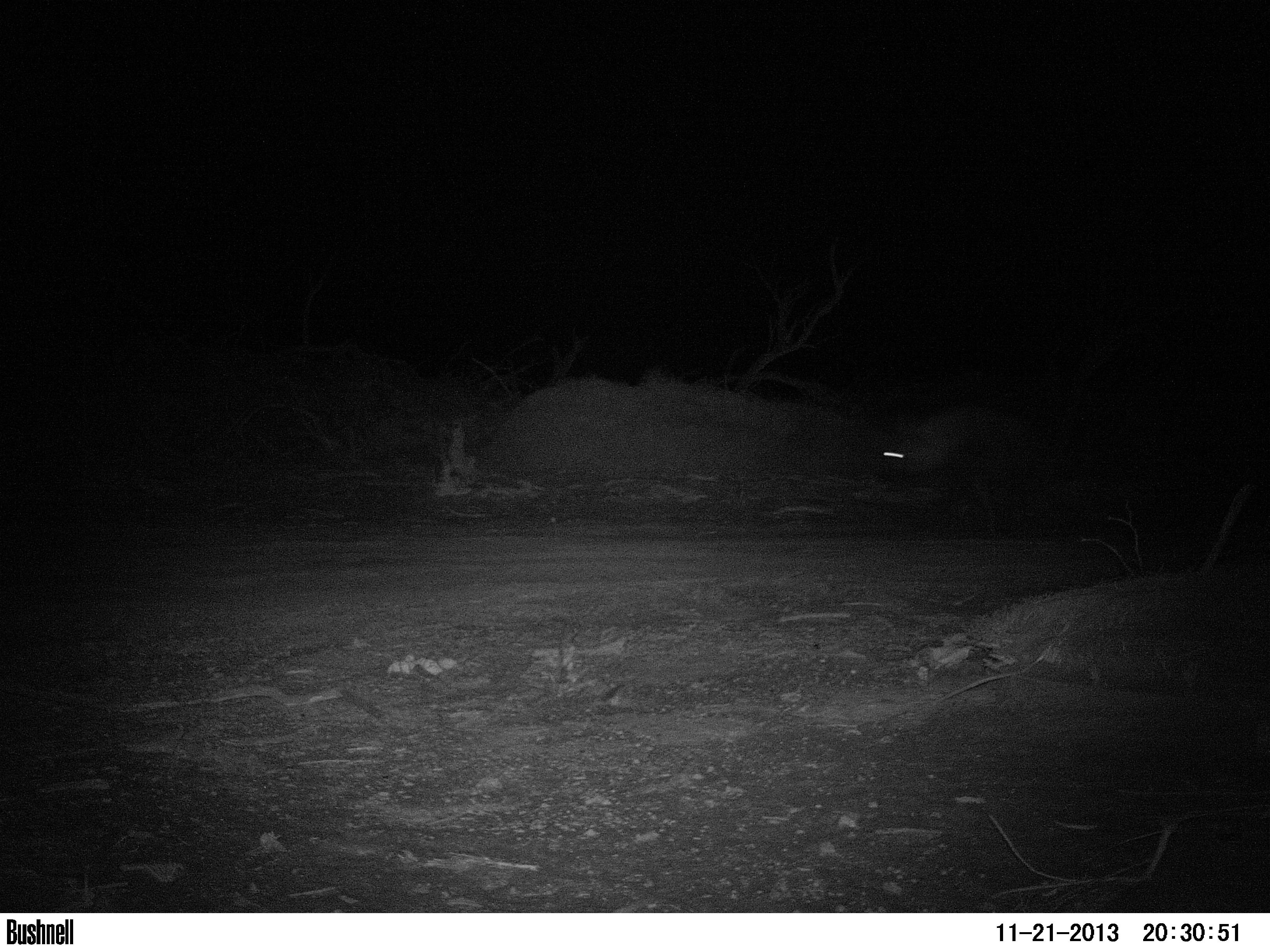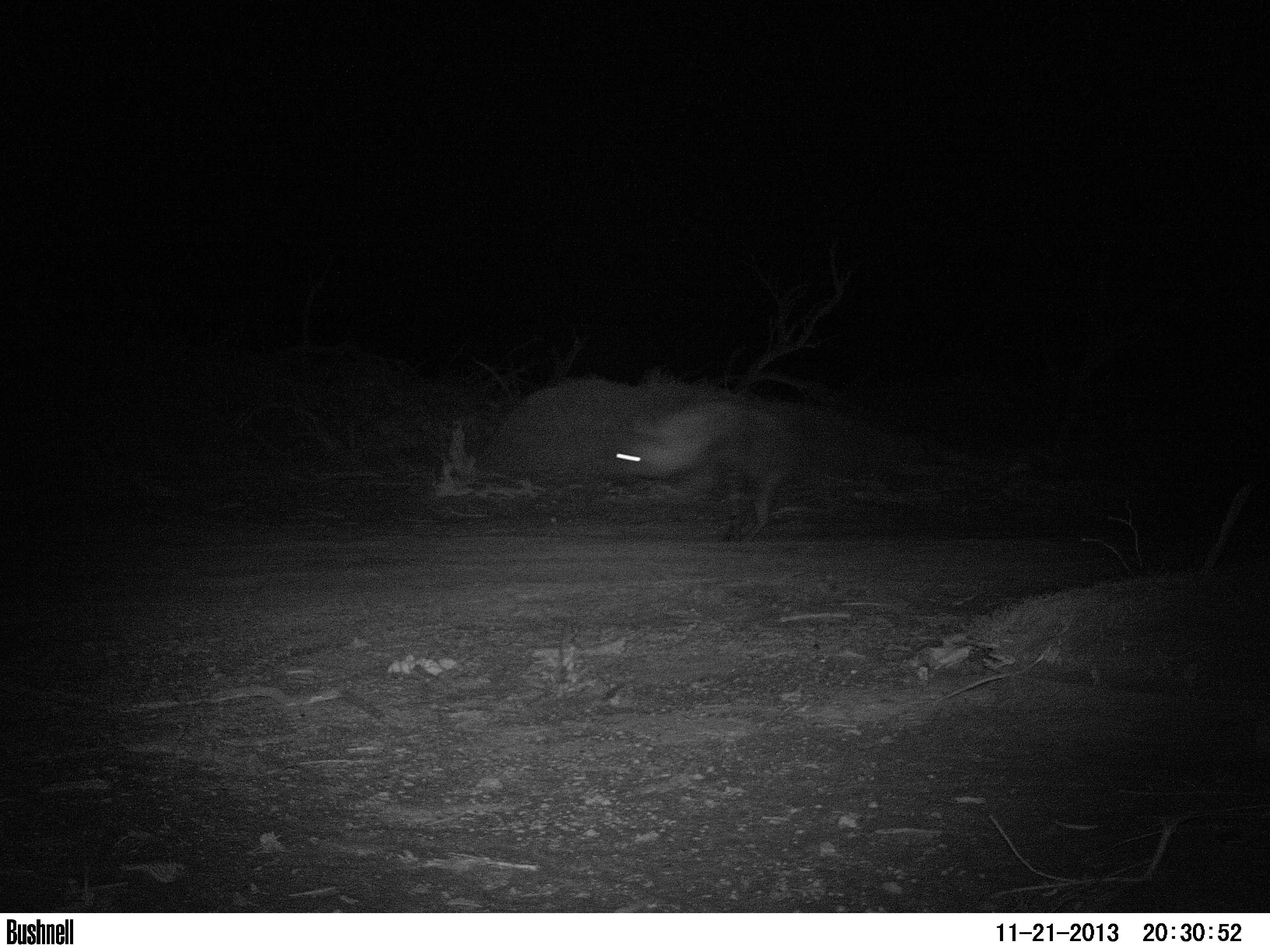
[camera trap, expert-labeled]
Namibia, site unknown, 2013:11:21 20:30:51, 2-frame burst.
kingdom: Animalia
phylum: Chordata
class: Mammalia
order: Carnivora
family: Hyaenidae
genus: Parahyaena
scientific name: Parahyaena brunnea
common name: brown hyena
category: hyaena brunnea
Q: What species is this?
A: Hyaena brunnea (brown hyena) (Parahyaena brunnea).